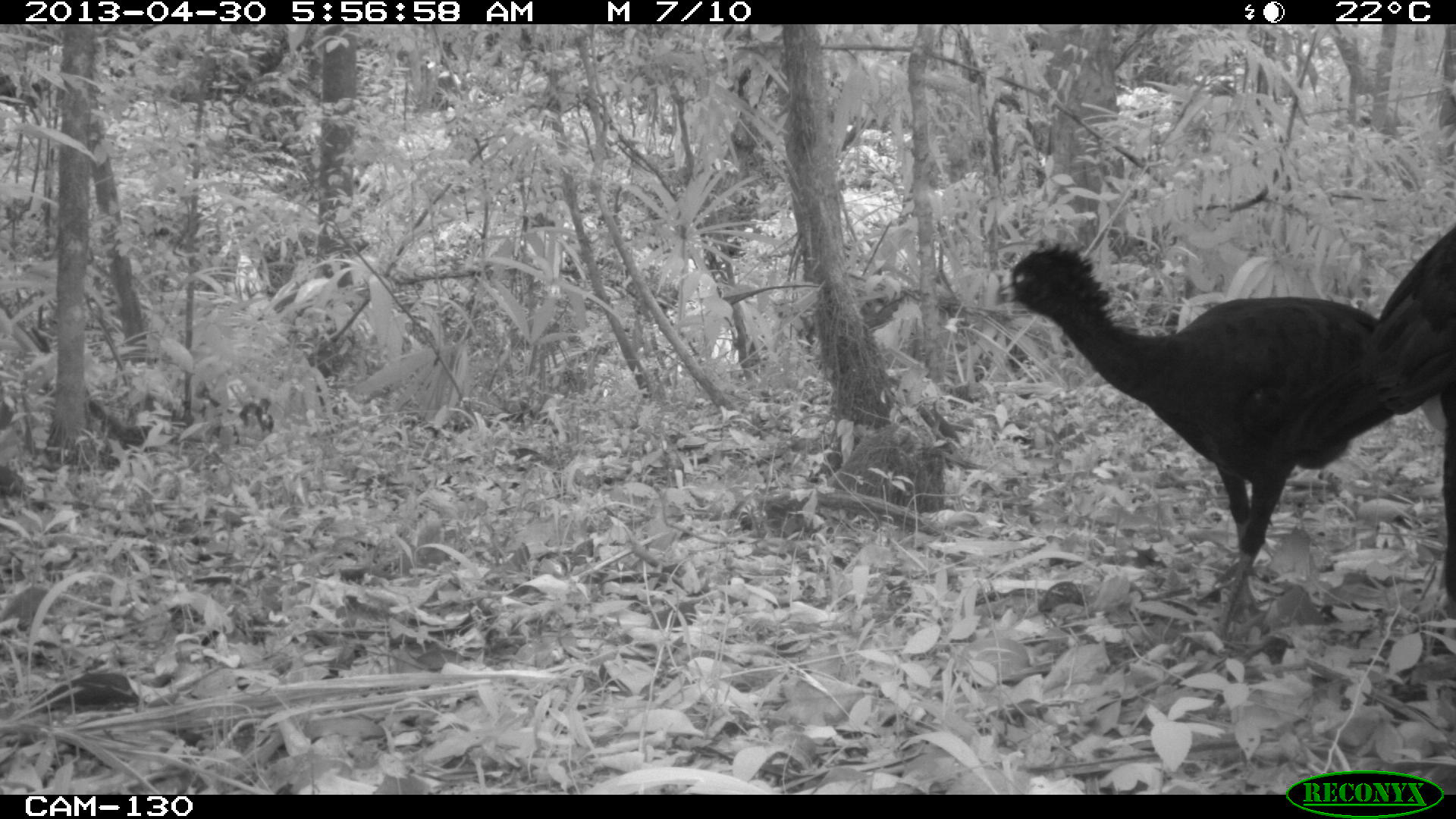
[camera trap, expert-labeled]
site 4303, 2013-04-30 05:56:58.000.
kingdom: Animalia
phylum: Chordata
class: Aves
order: Galliformes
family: Cracidae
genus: Crax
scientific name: Crax rubra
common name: great curassow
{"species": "Crax rubra (great curassow)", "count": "2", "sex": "male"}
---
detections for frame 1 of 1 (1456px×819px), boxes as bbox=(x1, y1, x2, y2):
crax rubra: bbox=(985, 226, 1453, 641); bbox=(1424, 385, 1456, 622)